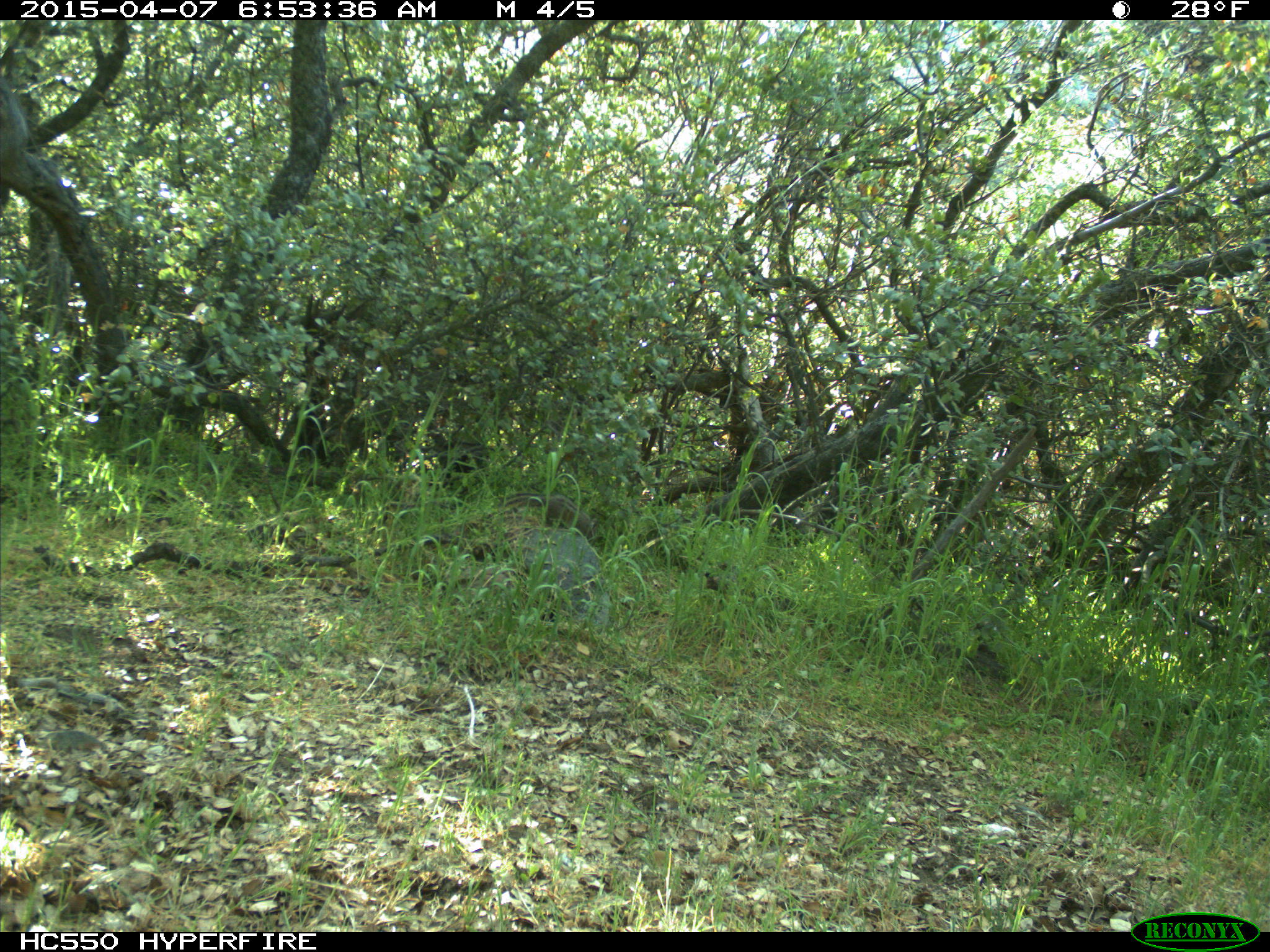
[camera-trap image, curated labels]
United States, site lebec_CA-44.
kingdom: Animalia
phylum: Chordata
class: Mammalia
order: Rodentia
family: Sciuridae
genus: Tamias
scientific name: Tamias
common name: chipmunk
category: unidentified chipmunk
Unidentified chipmunk (chipmunk) (Tamias).